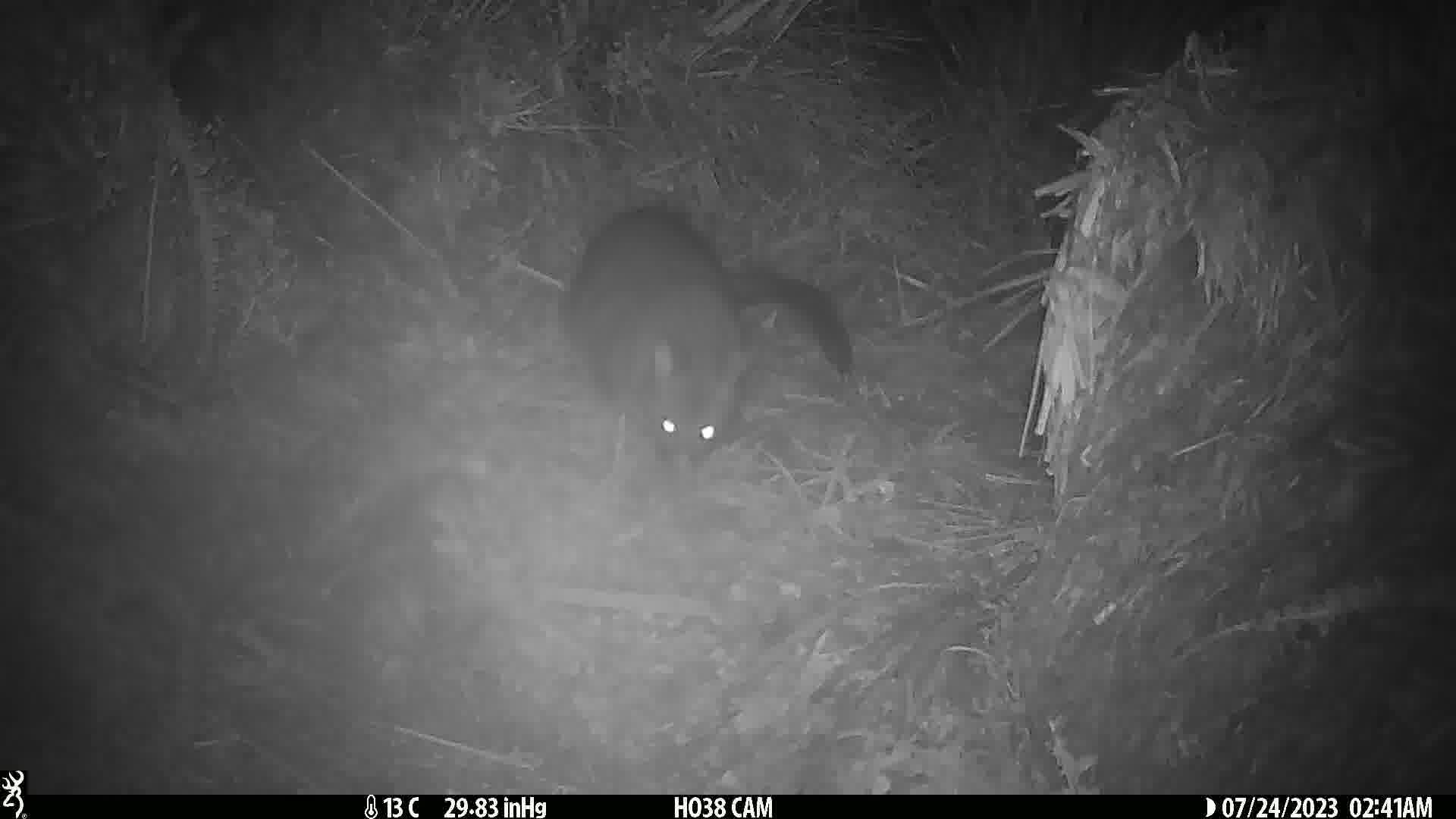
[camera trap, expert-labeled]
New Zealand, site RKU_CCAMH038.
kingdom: Animalia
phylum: Chordata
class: Mammalia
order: Diprotodontia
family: Phalangeridae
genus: Trichosurus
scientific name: Trichosurus vulpecula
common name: common brushtail possum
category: possum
Possum (common brushtail possum) (Trichosurus vulpecula).